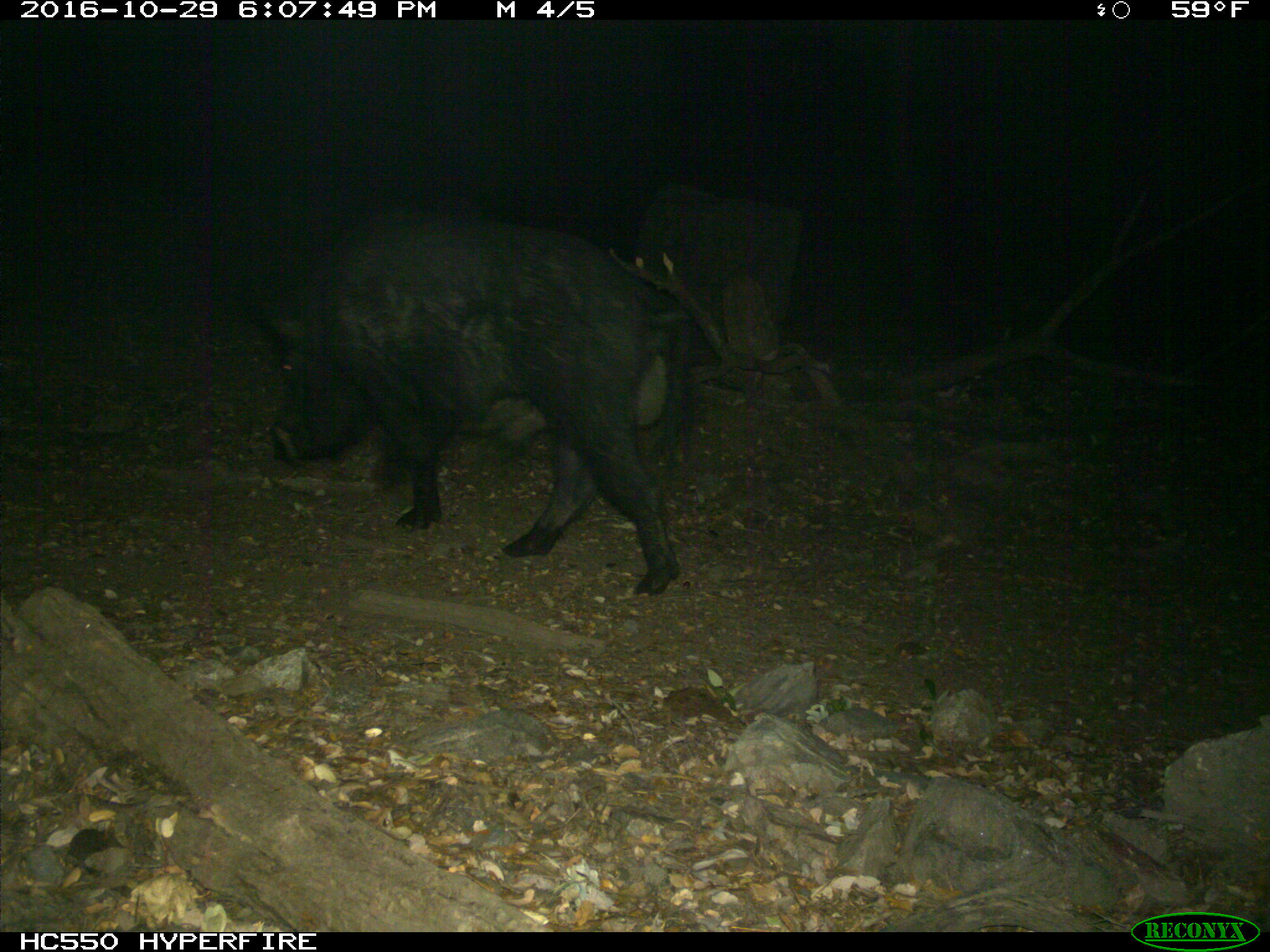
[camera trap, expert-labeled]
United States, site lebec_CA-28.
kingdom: Animalia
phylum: Chordata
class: Mammalia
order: Artiodactyla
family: Suidae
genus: Sus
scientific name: Sus scrofa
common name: wild boar